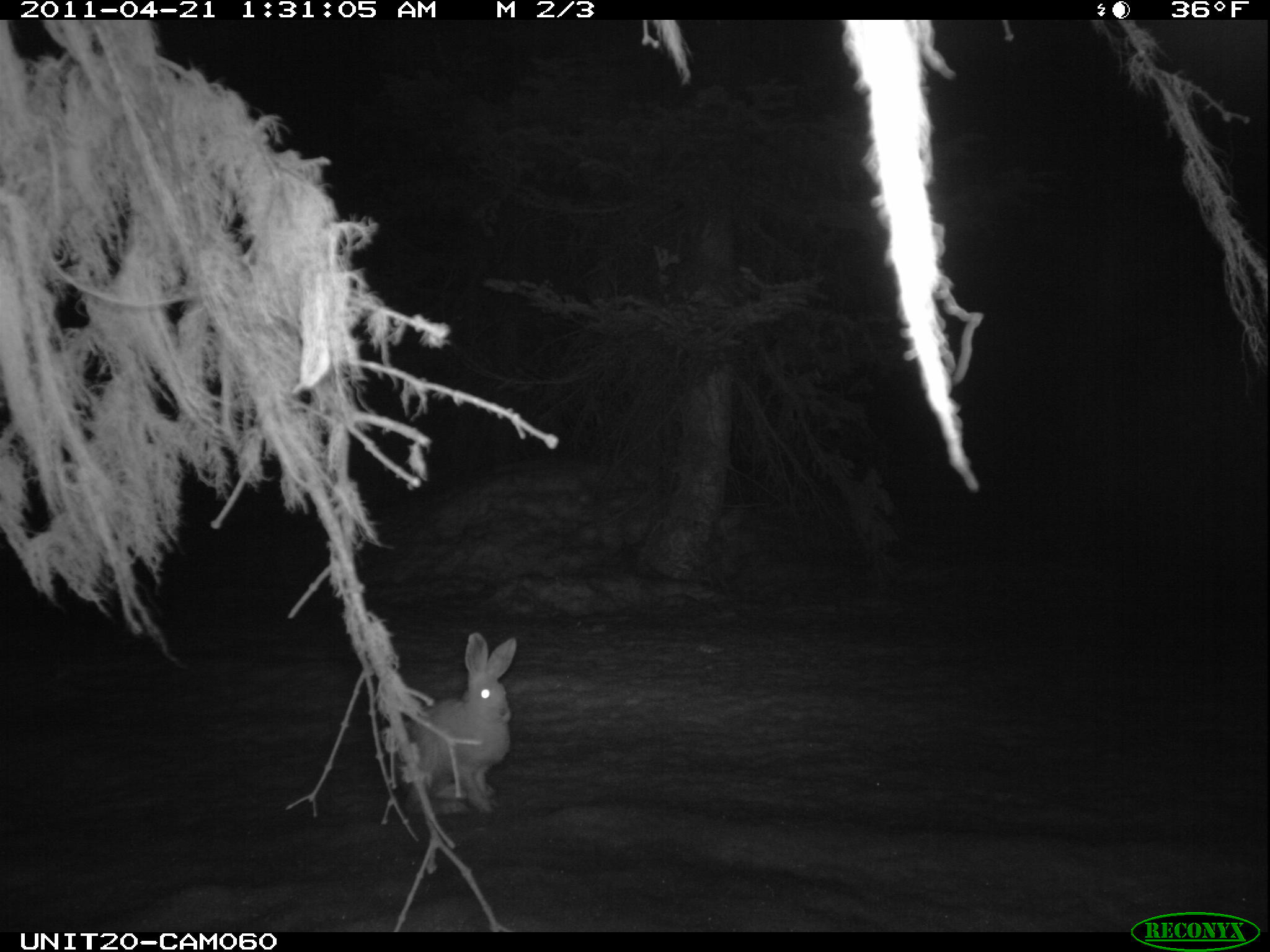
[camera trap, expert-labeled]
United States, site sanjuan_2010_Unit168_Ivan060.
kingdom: Animalia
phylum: Chordata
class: Mammalia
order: Lagomorpha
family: Leporidae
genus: Lepus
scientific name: Lepus americanus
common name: snowshoe hare